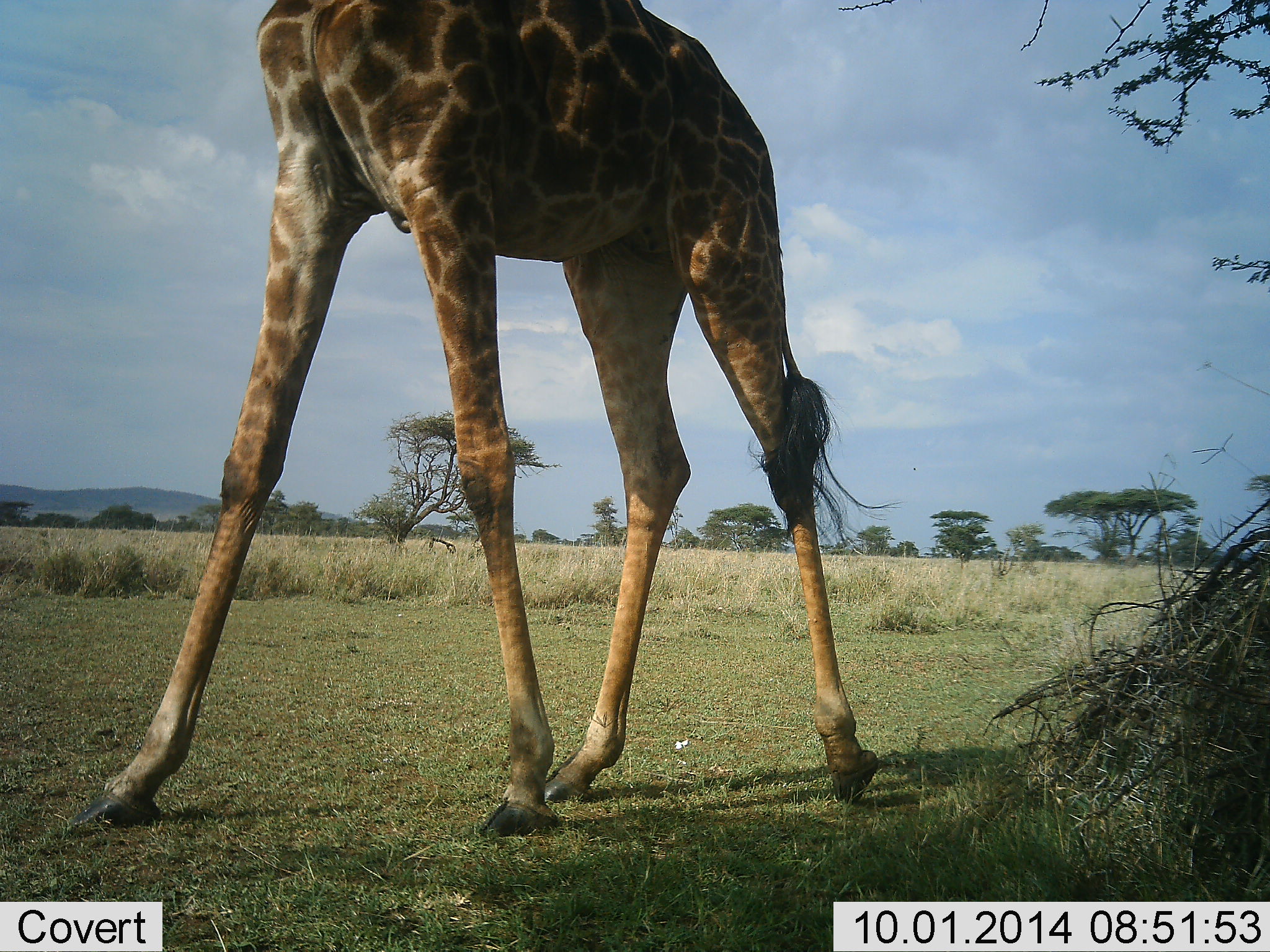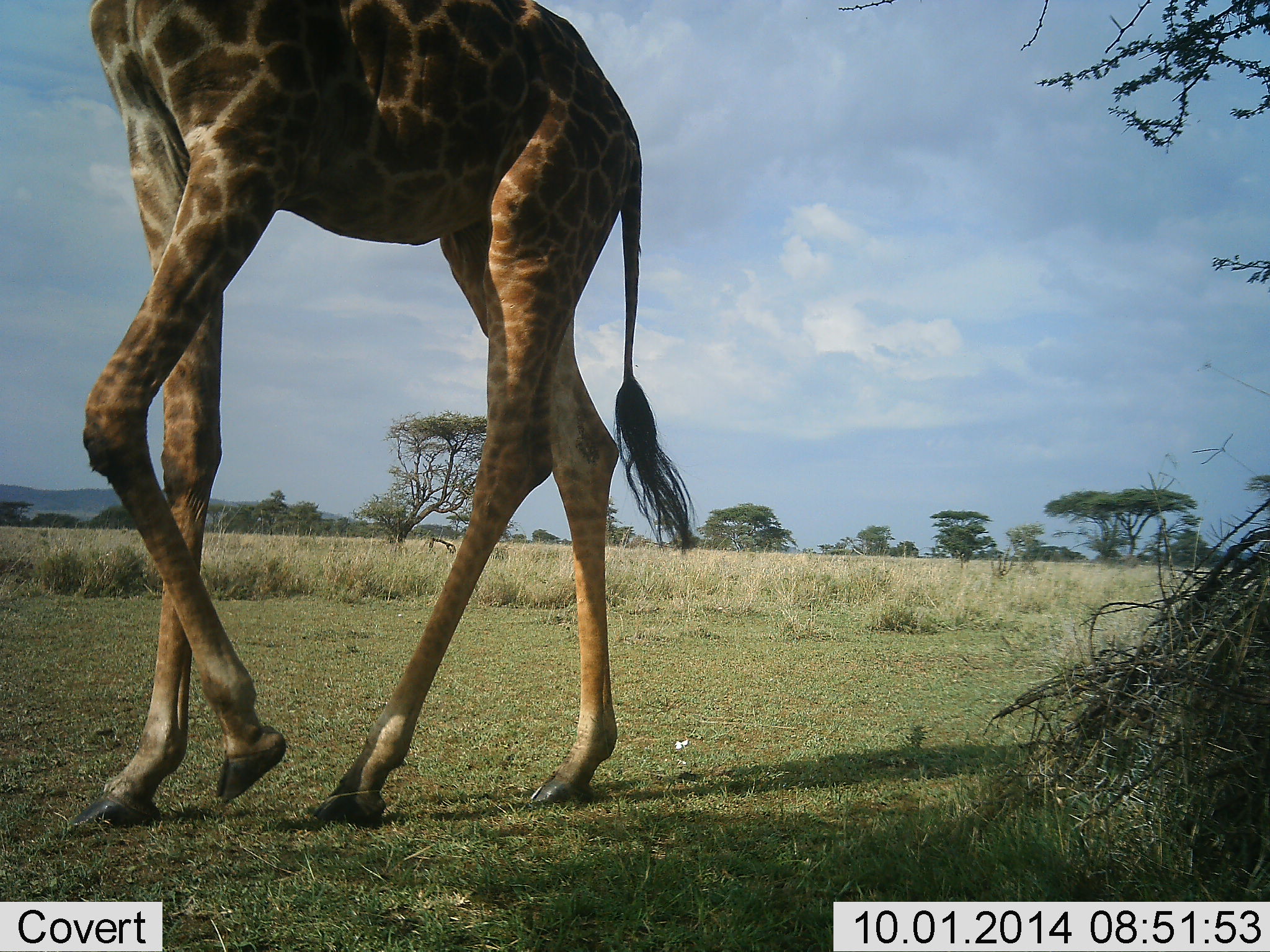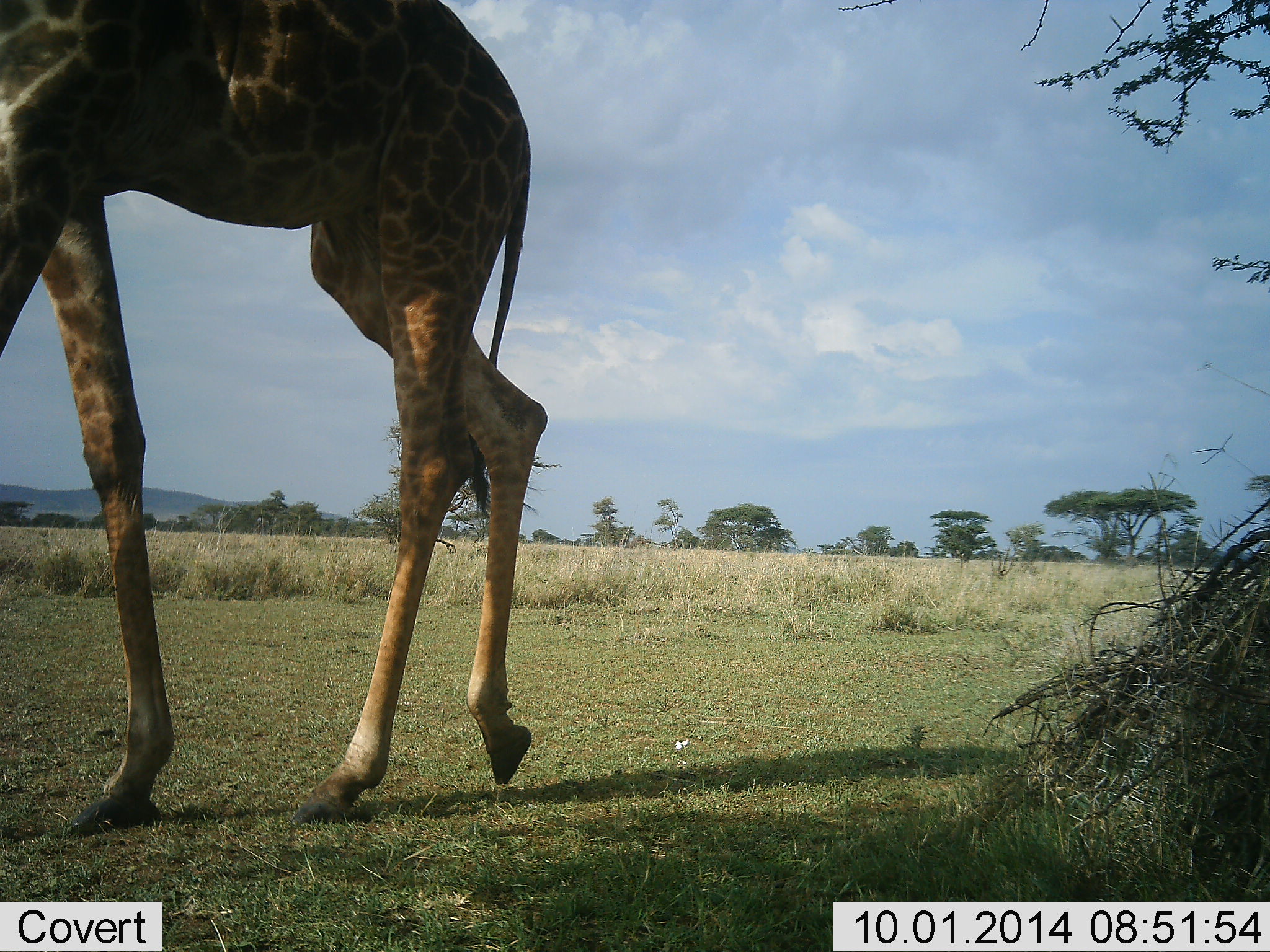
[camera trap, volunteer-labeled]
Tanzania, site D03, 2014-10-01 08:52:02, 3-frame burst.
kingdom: Animalia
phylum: Chordata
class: Mammalia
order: Artiodactyla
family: Giraffidae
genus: Giraffa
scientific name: Giraffa camelopardalis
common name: giraffe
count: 1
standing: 0%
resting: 0%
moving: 100%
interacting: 0%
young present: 0%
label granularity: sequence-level